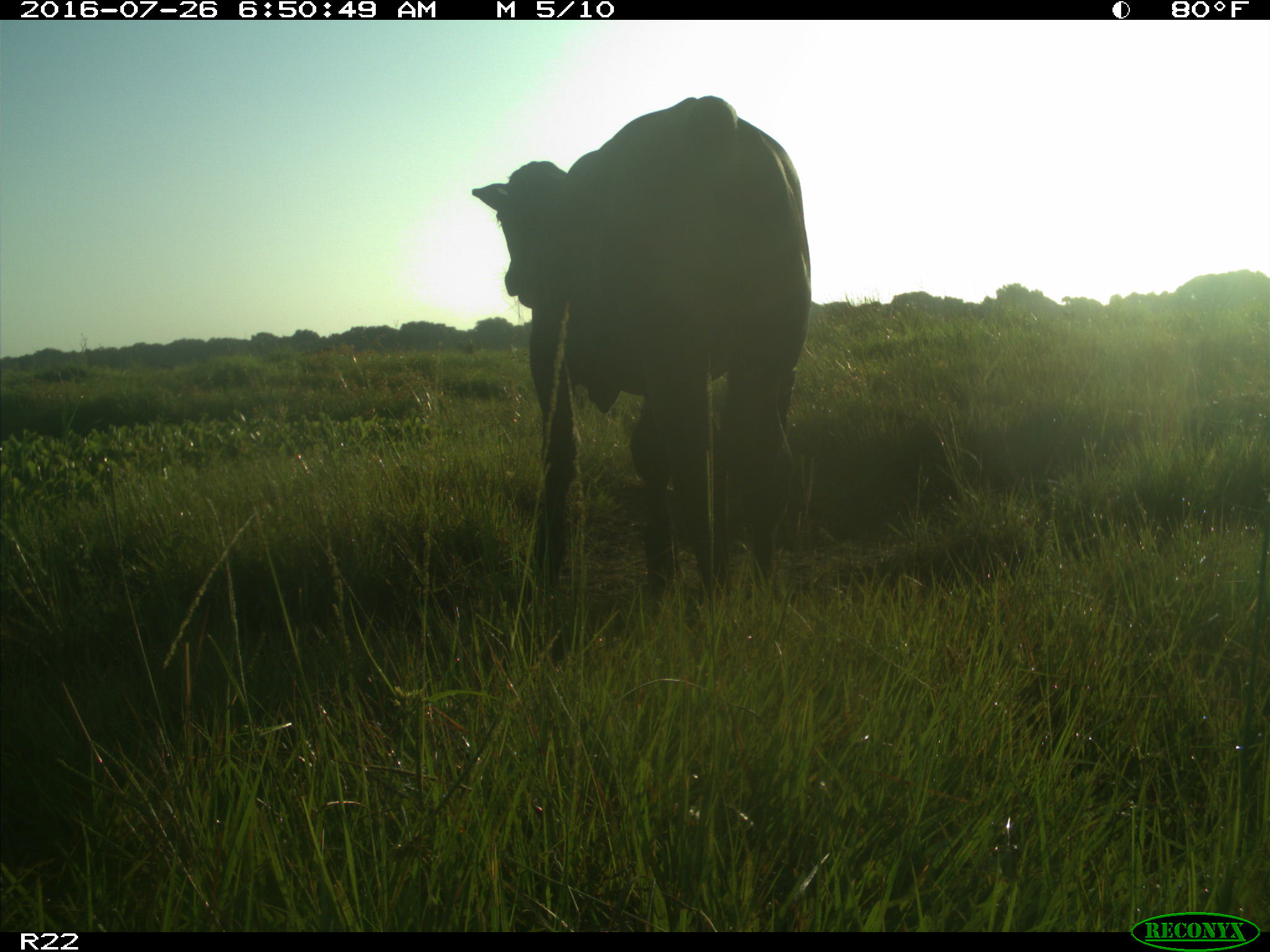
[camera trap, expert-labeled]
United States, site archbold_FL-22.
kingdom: Animalia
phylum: Chordata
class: Mammalia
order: Artiodactyla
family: Bovidae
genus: Bos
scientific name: Bos taurus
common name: domestic cow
Bos taurus (domestic cow).